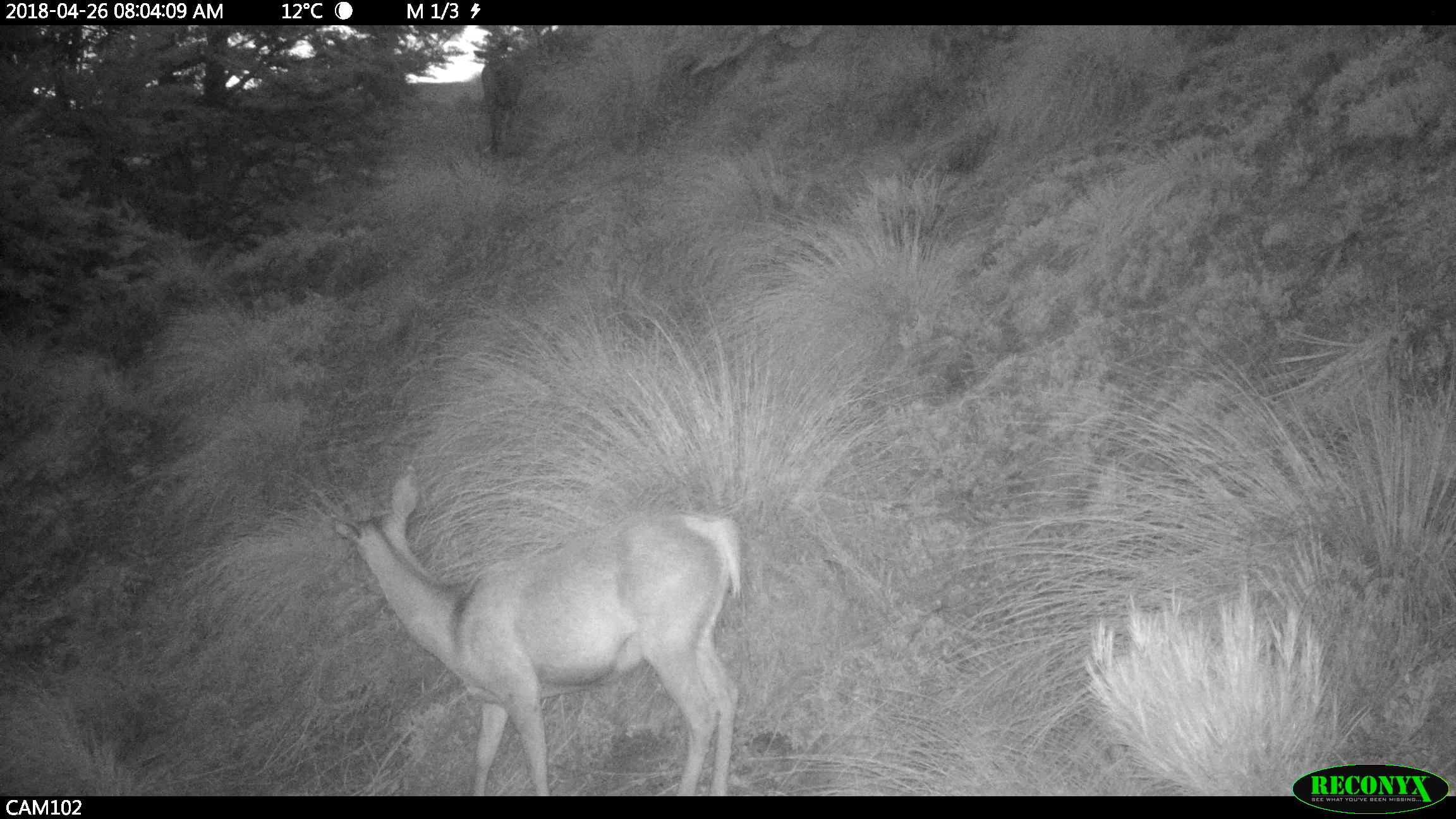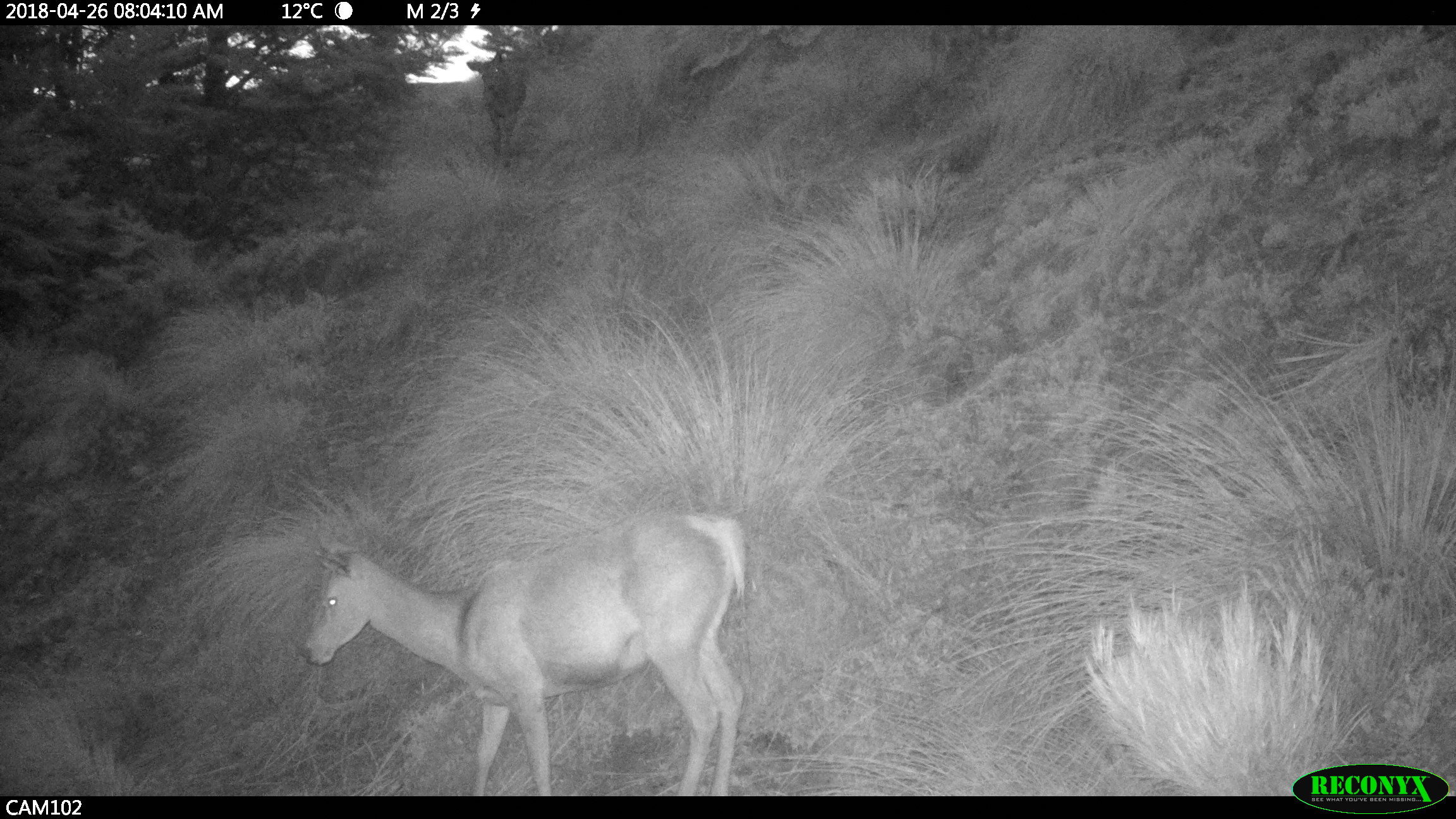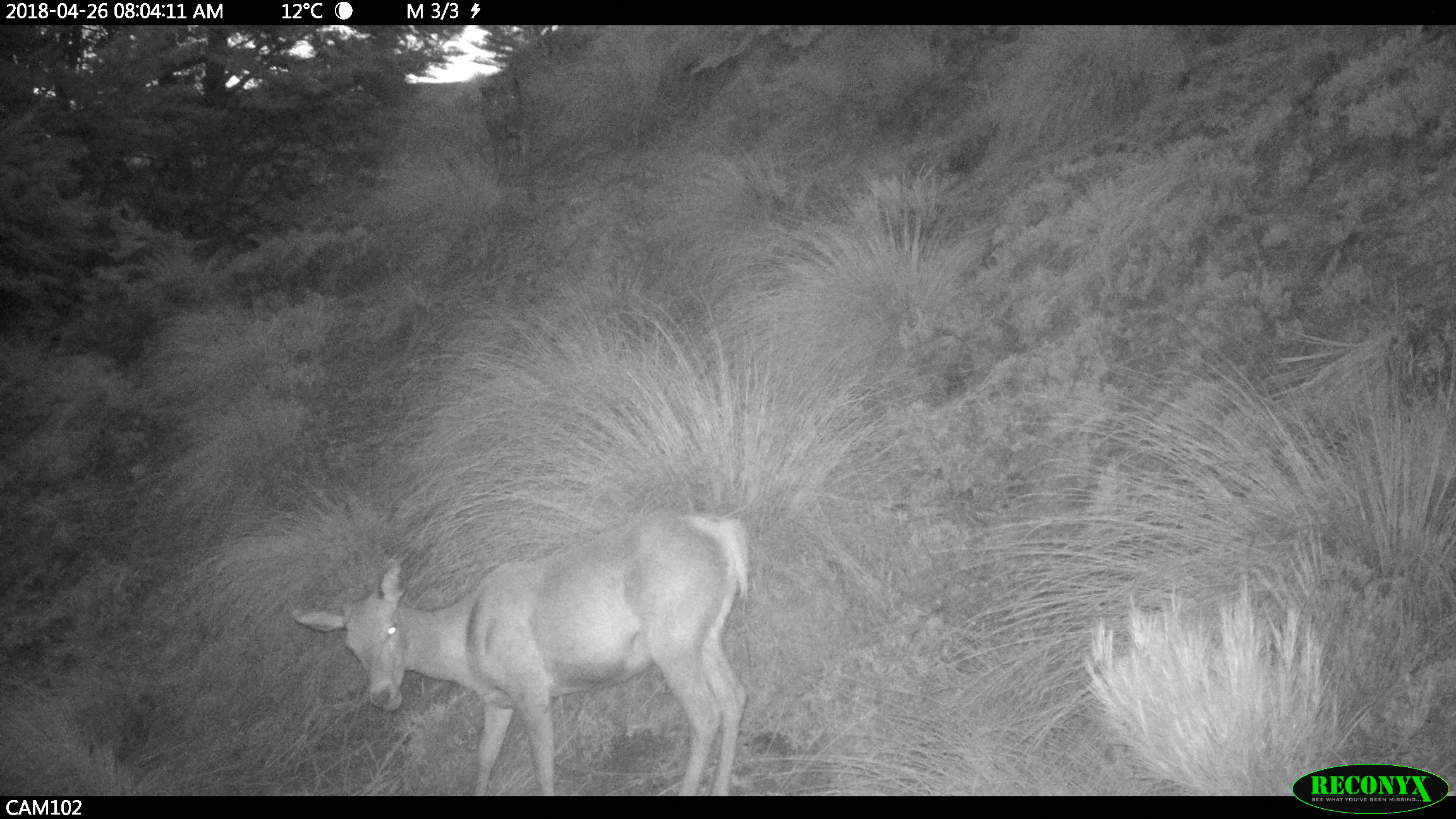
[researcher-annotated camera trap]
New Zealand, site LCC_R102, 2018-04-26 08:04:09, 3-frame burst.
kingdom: Animalia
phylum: Chordata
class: Mammalia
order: Artiodactyla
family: Cervidae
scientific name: Cervidae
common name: deer